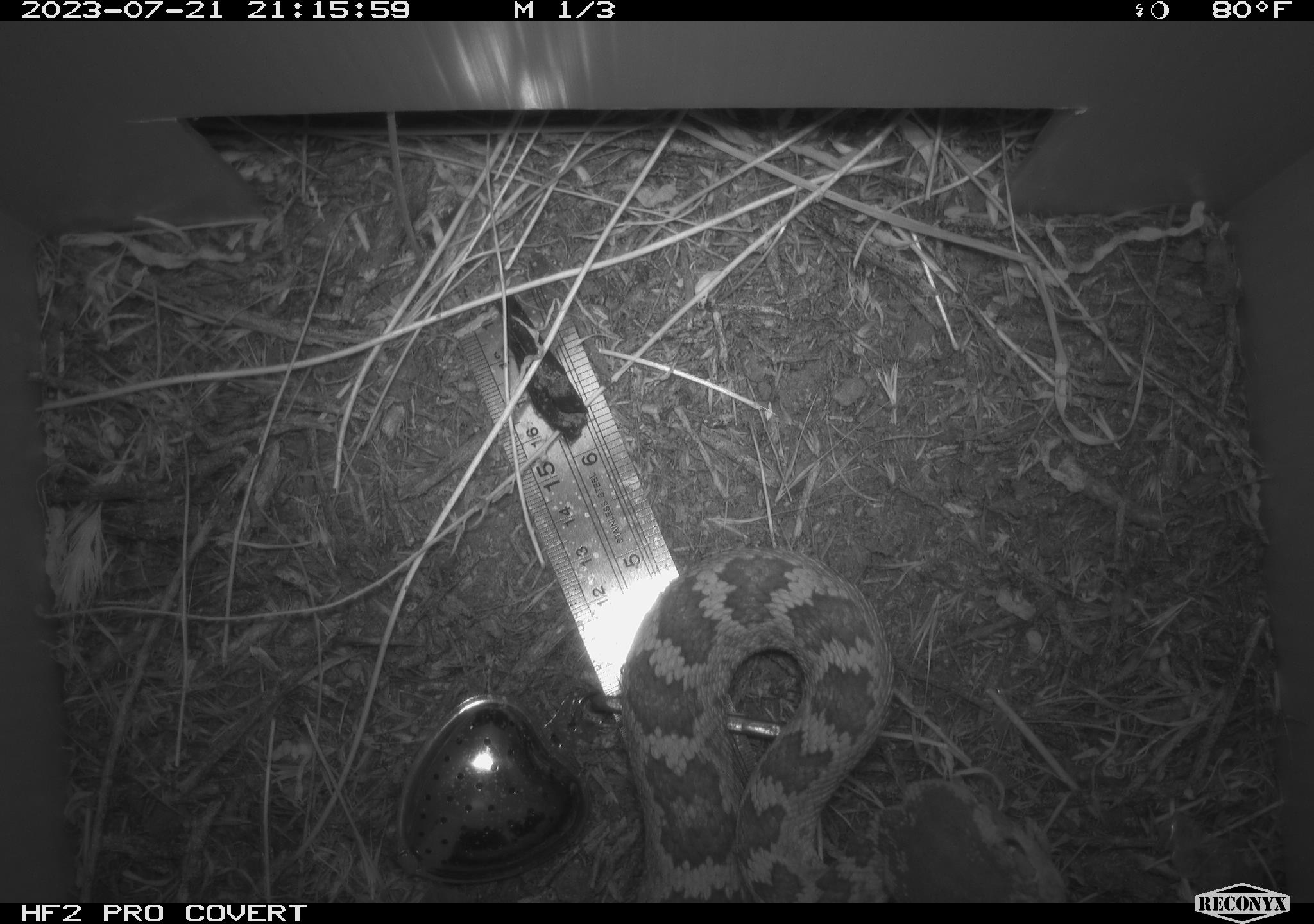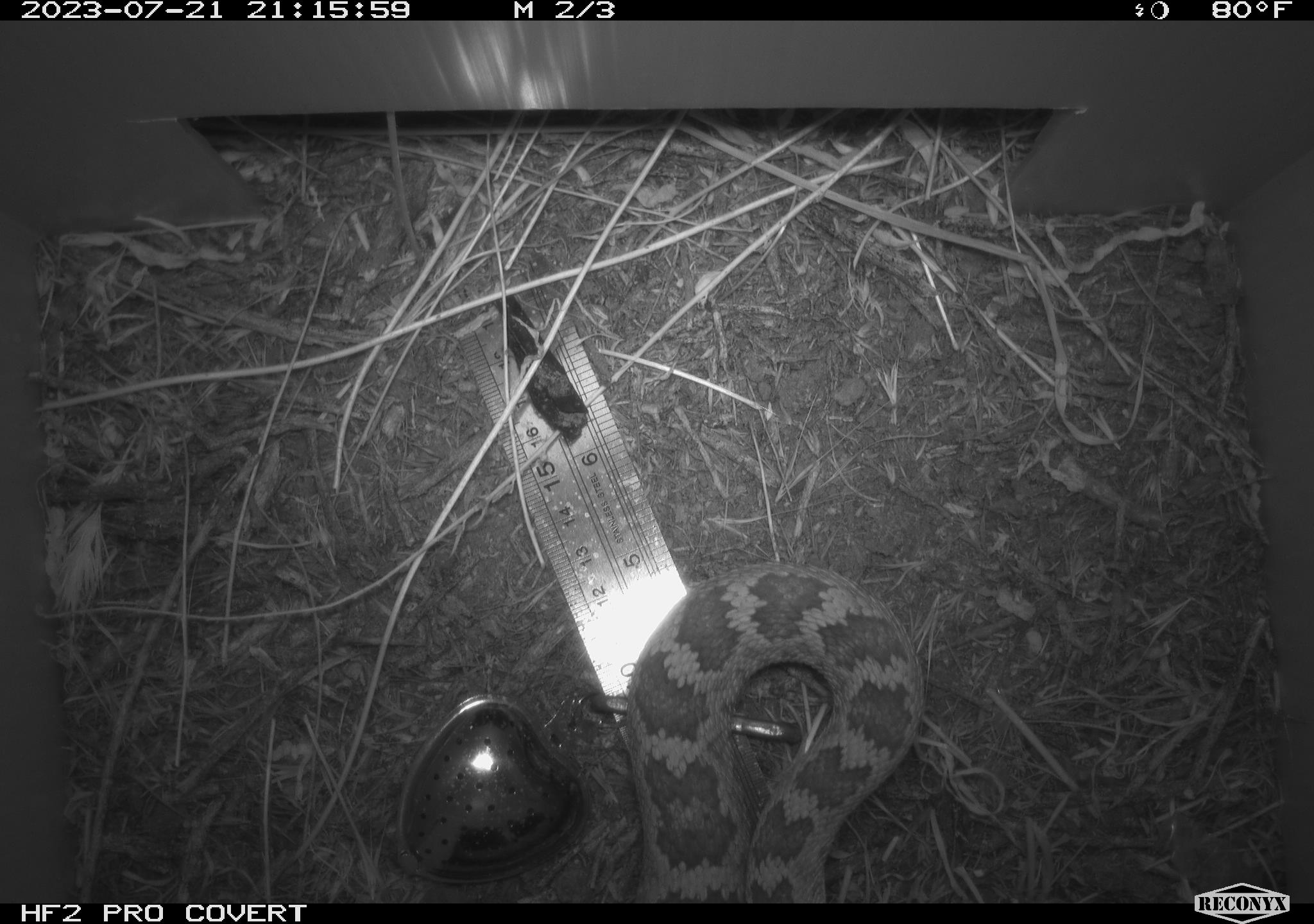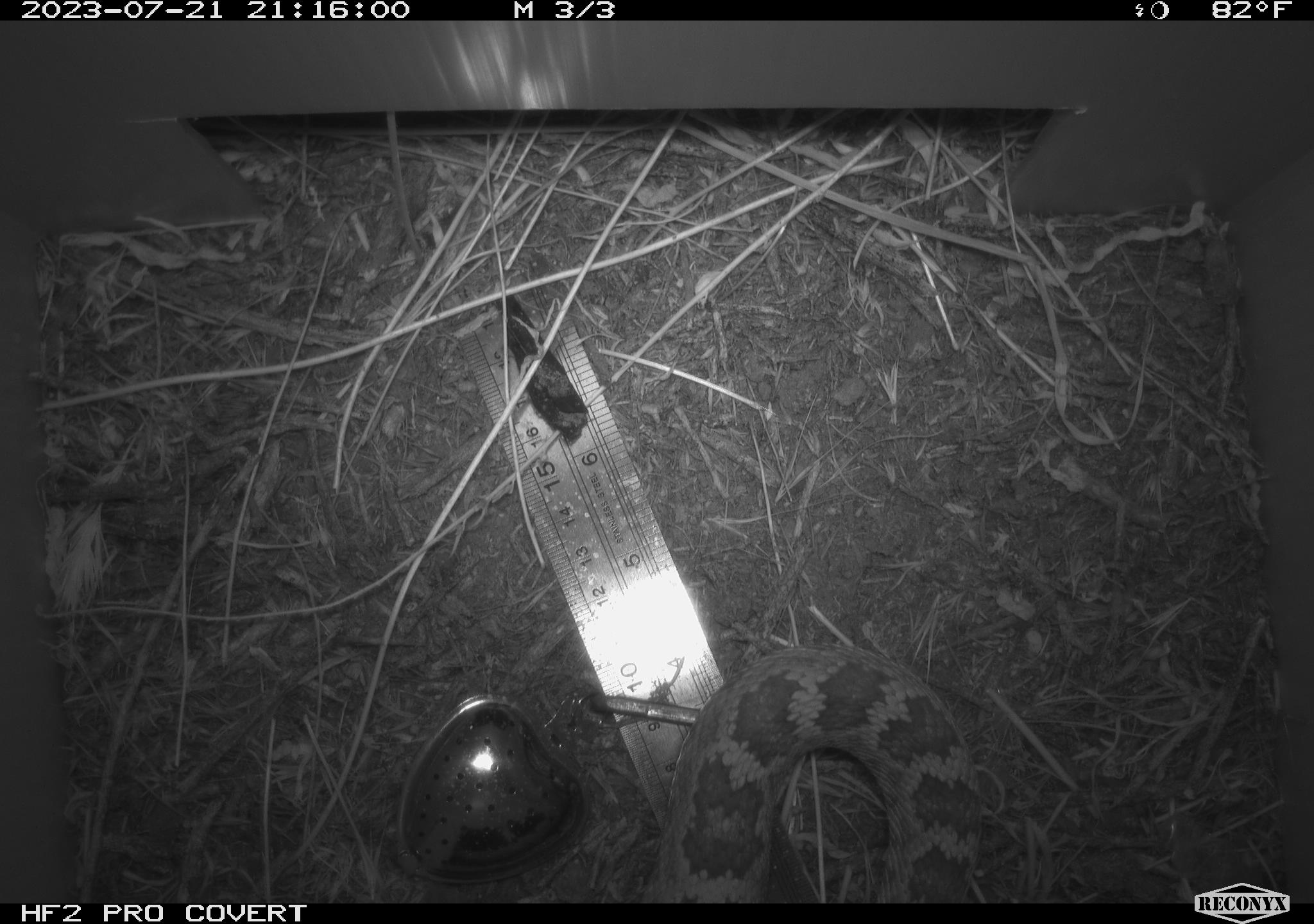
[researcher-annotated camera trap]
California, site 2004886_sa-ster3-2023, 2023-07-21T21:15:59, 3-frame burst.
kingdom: Animalia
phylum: Chordata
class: Reptilia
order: Squamata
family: Viperidae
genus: Crotalus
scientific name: Crotalus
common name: rattlers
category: crotalus species